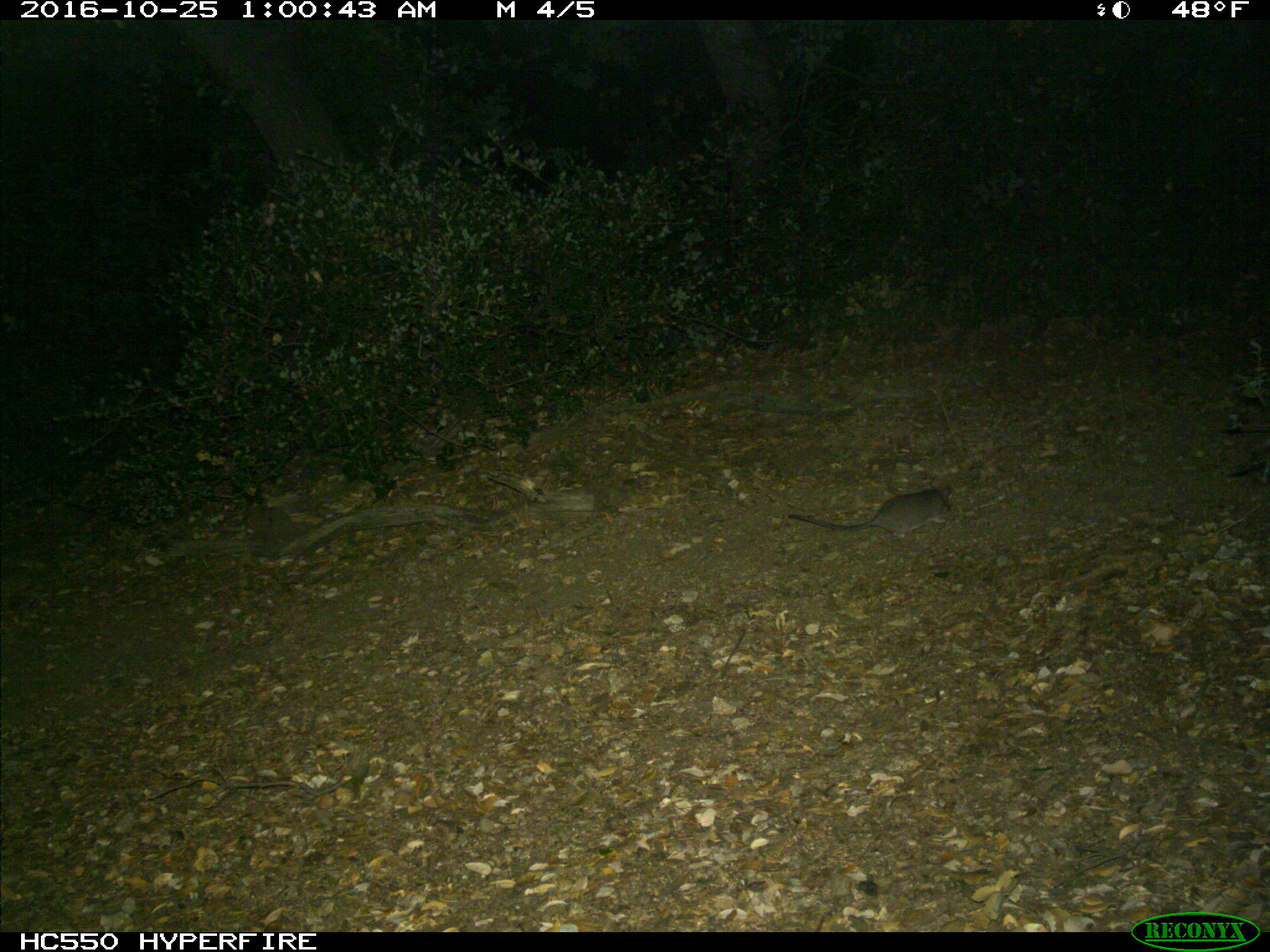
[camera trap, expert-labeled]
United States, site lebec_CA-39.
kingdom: Animalia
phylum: Chordata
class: Mammalia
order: Rodentia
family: Cricetidae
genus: Neotoma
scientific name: Neotoma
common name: pack rat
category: unidentified pack rat